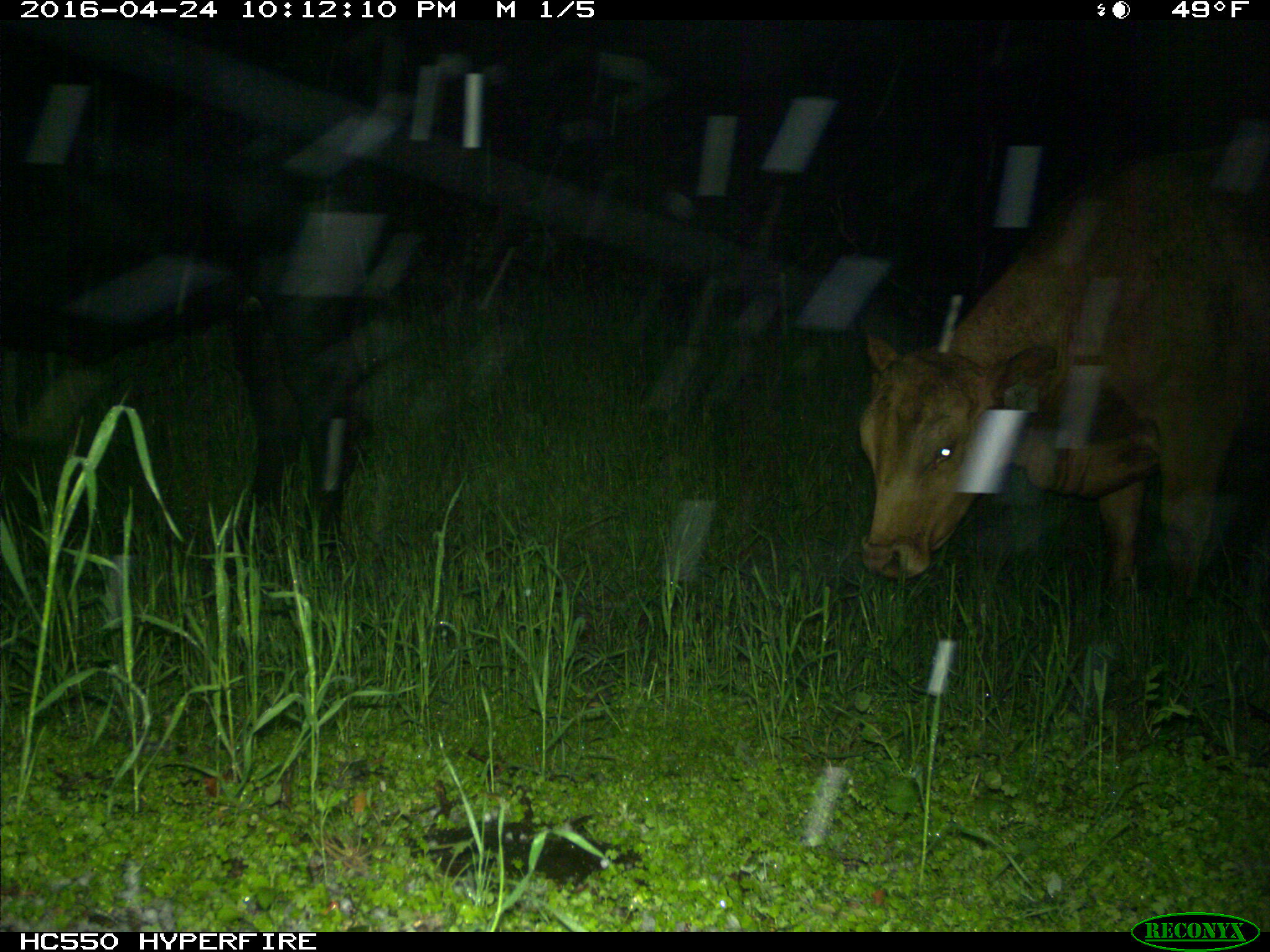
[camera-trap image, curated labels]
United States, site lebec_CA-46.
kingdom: Animalia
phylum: Chordata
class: Mammalia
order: Artiodactyla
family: Bovidae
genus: Bos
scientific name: Bos taurus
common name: domestic cow